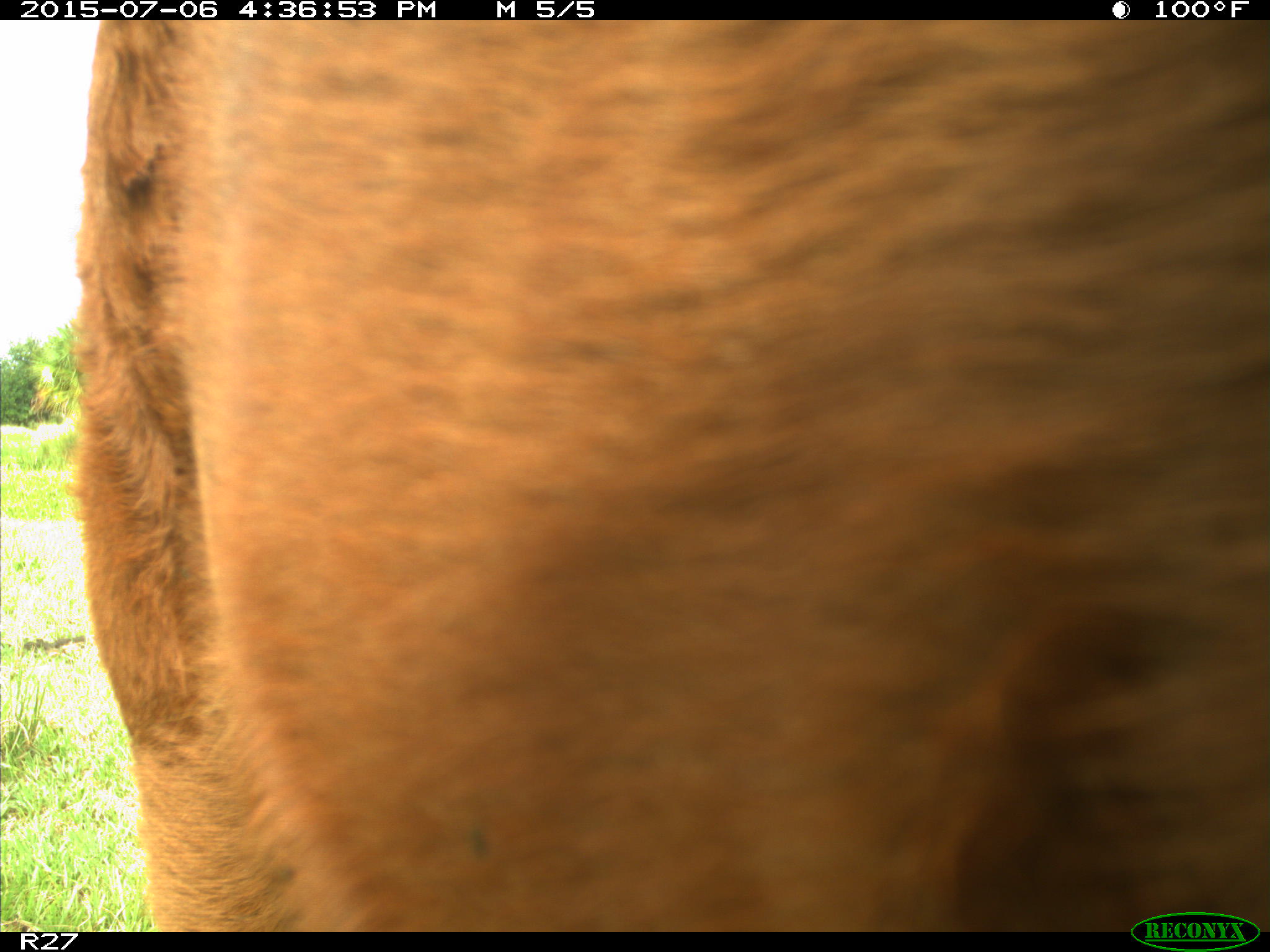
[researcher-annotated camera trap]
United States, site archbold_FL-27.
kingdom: Animalia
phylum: Chordata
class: Mammalia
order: Artiodactyla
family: Bovidae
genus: Bos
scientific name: Bos taurus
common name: domestic cow